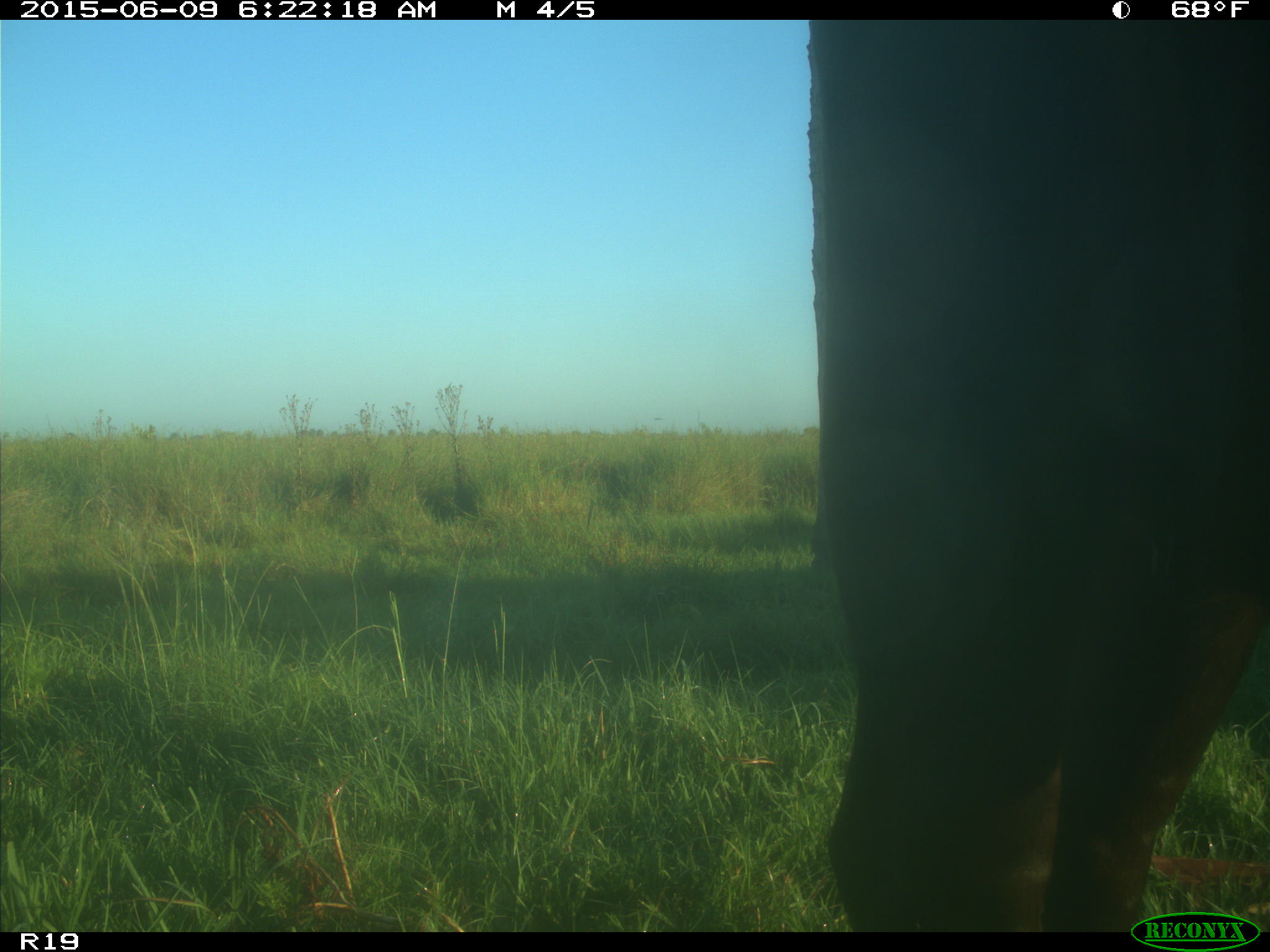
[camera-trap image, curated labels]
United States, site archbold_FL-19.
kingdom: Animalia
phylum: Chordata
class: Mammalia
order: Artiodactyla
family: Bovidae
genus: Bos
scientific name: Bos taurus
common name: domestic cow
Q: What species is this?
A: Bos taurus (domestic cow).